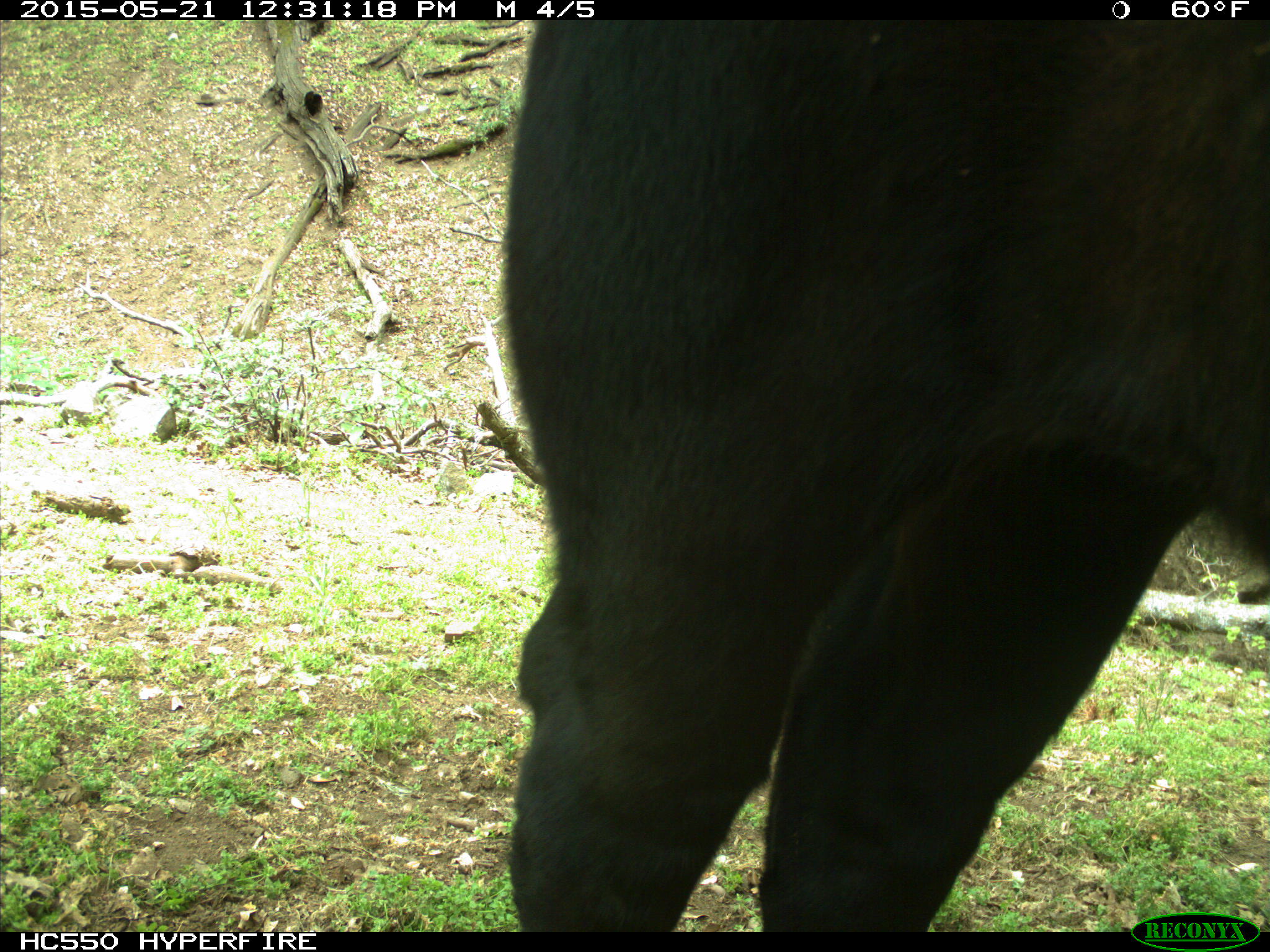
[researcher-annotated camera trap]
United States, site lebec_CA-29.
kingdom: Animalia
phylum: Chordata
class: Mammalia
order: Artiodactyla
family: Bovidae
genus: Bos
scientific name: Bos taurus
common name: domestic cow